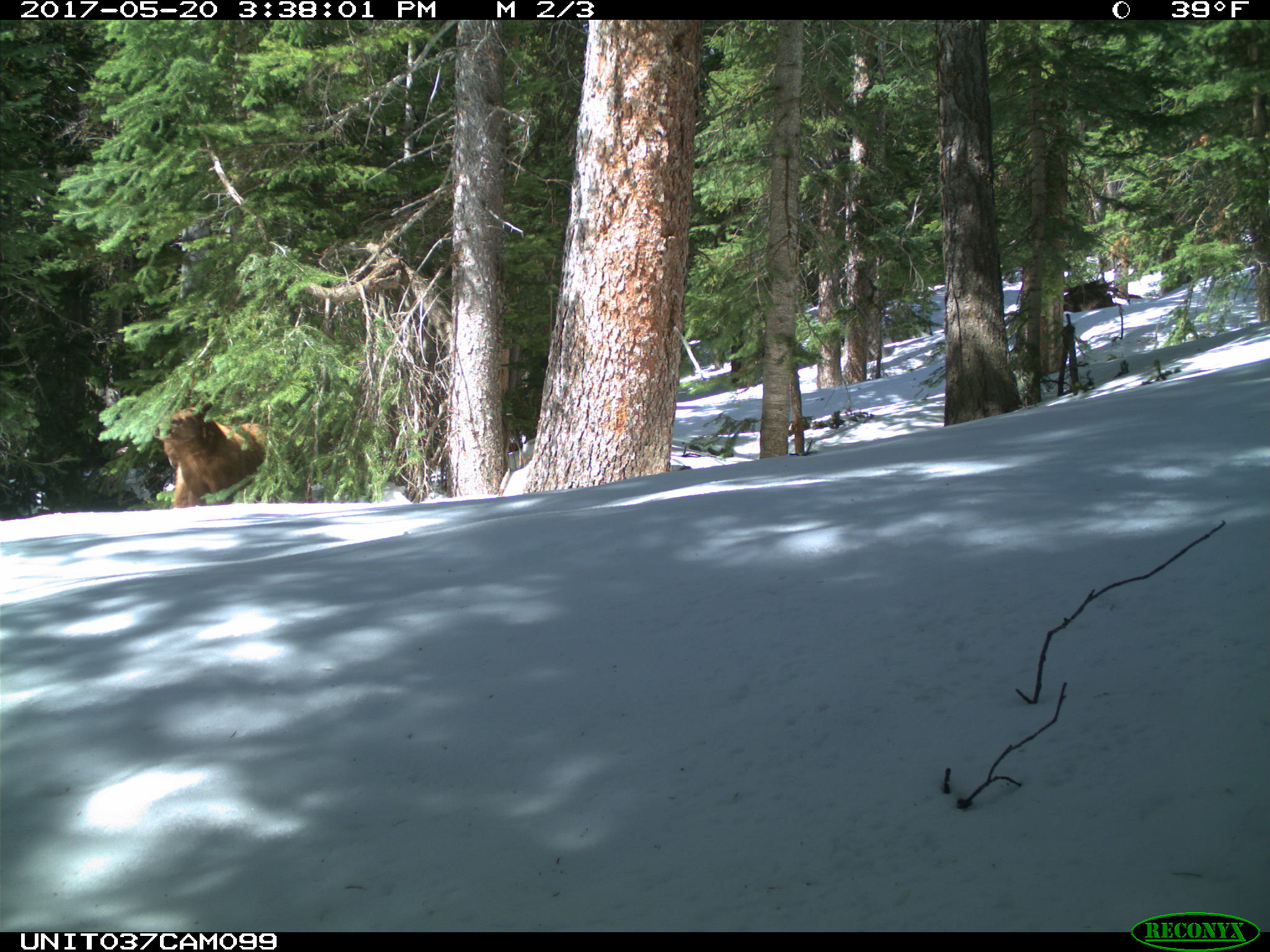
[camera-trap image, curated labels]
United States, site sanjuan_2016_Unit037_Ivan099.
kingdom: Animalia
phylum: Chordata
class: Mammalia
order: Carnivora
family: Ursidae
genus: Ursus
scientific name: Ursus americanus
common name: american black bear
Ursus americanus (american black bear).